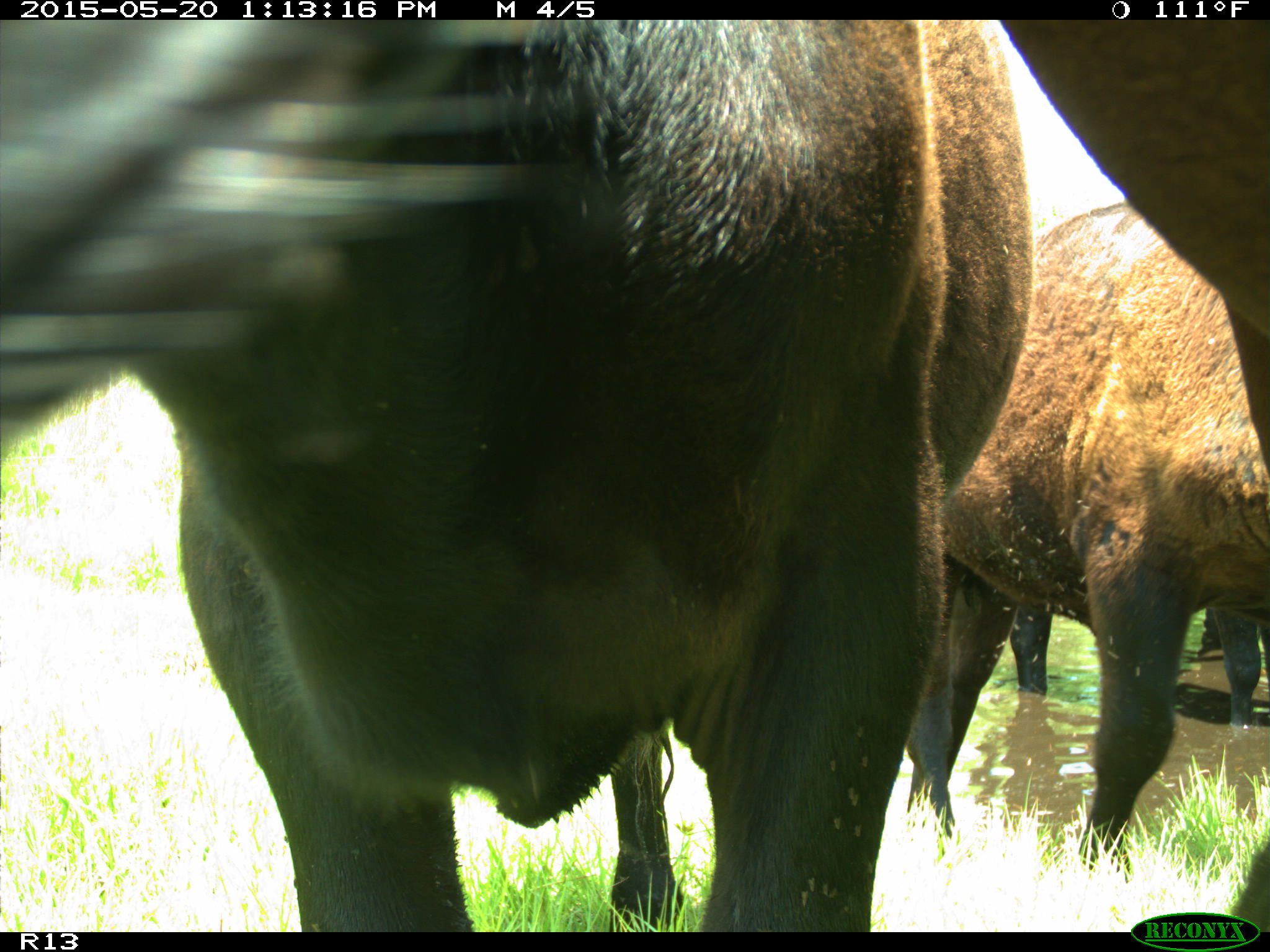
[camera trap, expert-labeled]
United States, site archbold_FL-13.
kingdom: Animalia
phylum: Chordata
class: Mammalia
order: Artiodactyla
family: Bovidae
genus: Bos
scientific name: Bos taurus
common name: domestic cow